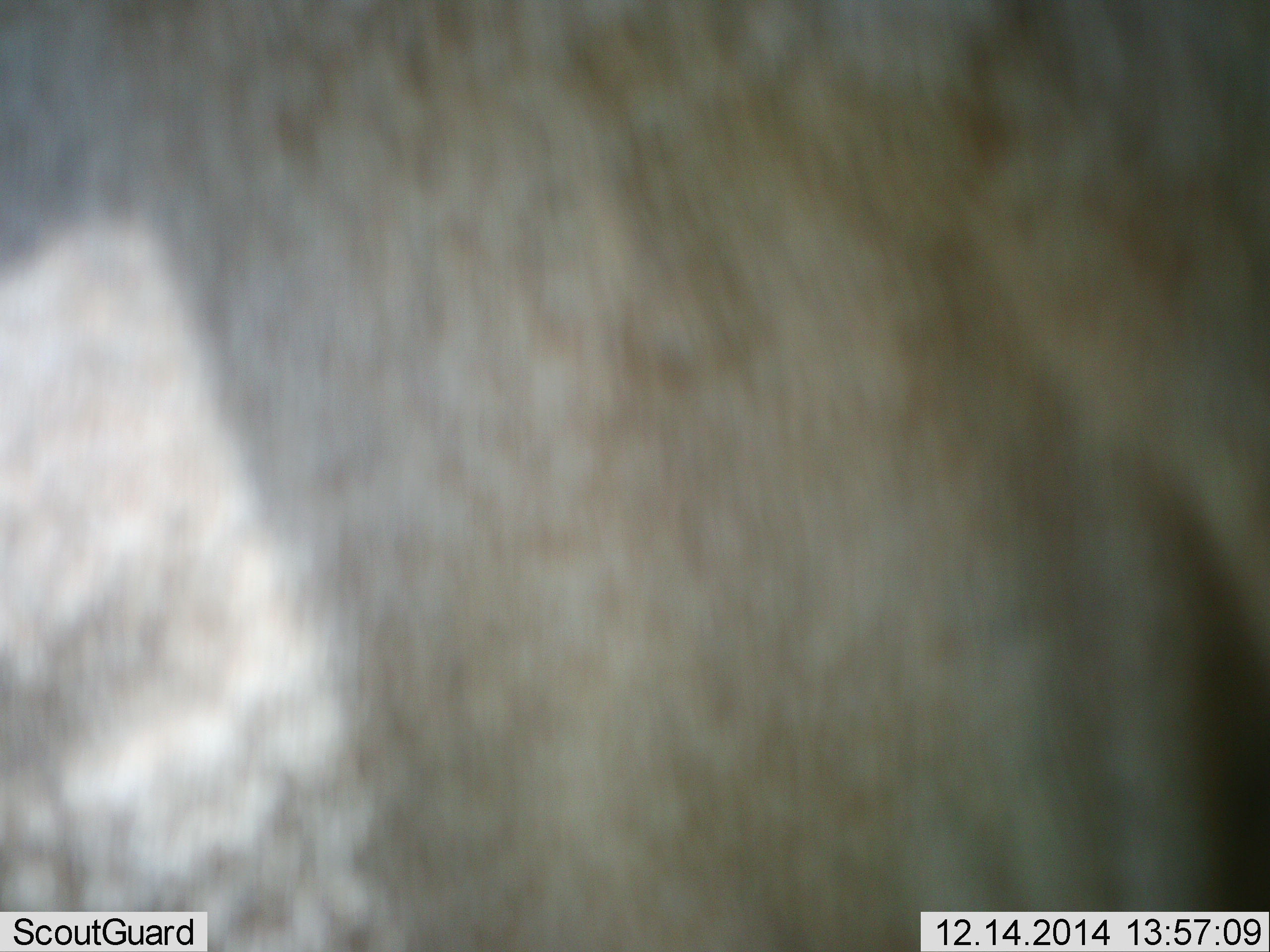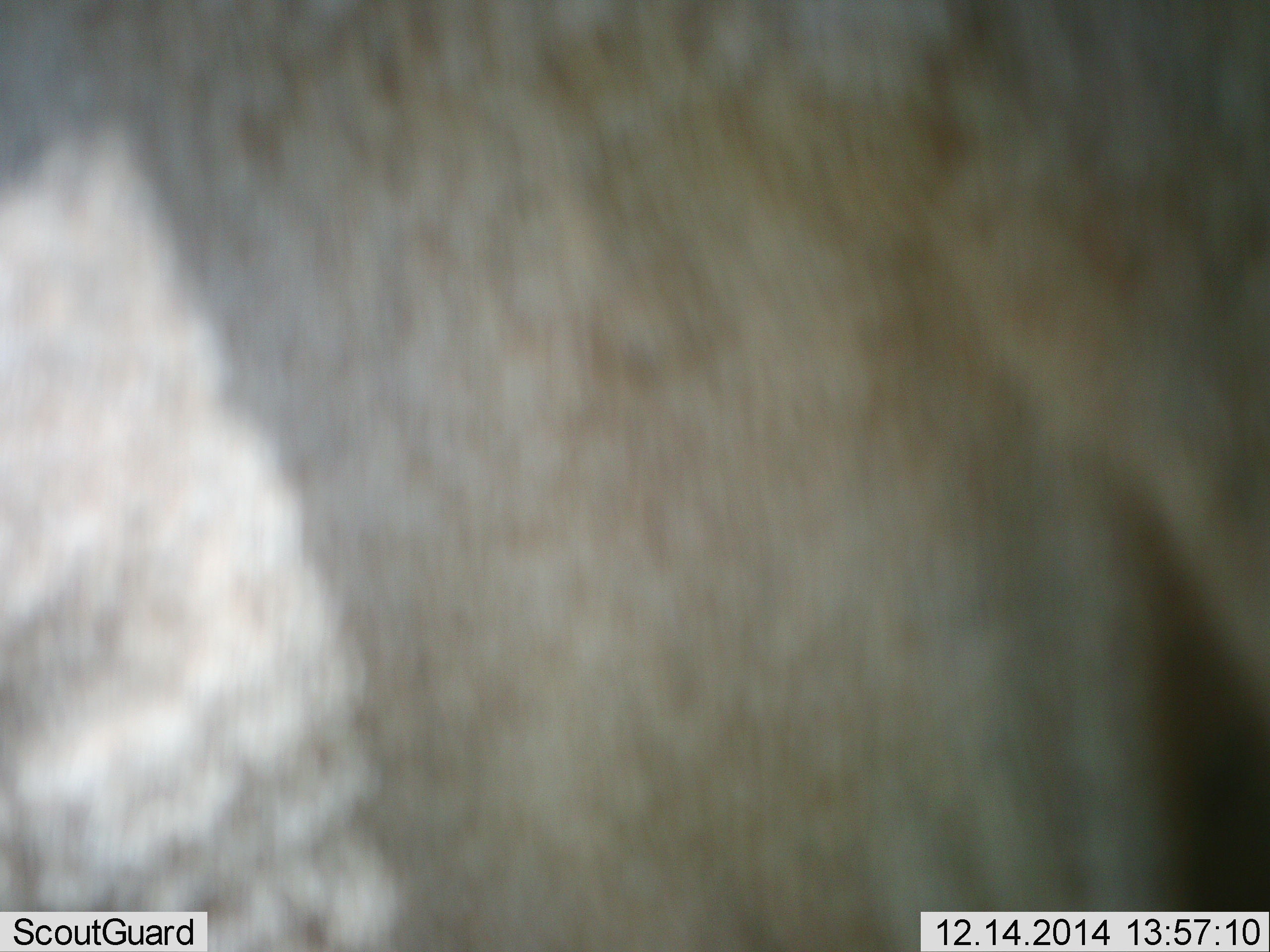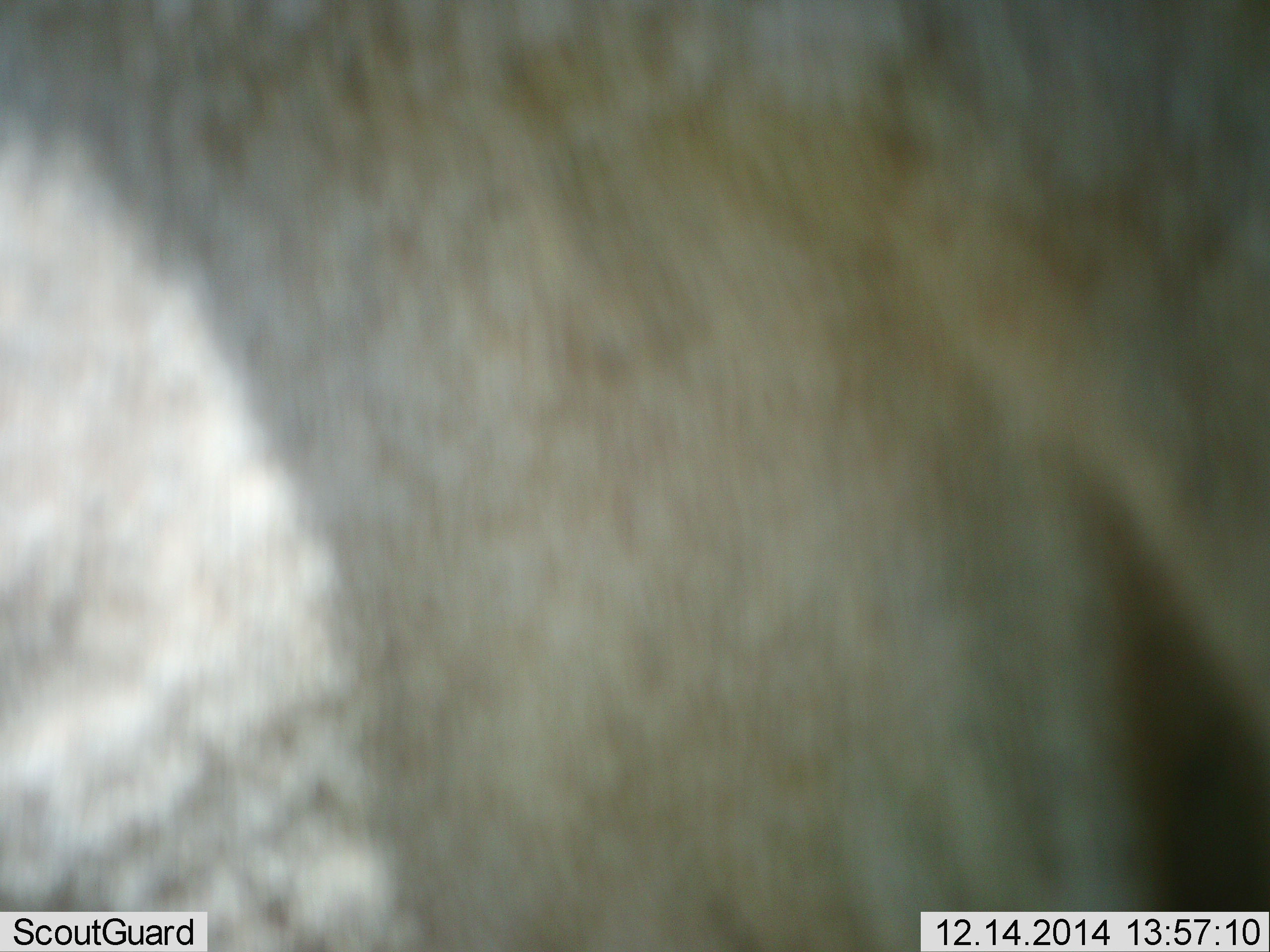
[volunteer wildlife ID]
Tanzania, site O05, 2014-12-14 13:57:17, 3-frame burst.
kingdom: Animalia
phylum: Chordata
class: Mammalia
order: Artiodactyla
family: Bovidae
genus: Connochaetes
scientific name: Connochaetes taurinus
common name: blue wildebeest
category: wildebeest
Wildebeest (blue wildebeest) (Connochaetes taurinus), count 1. Behavior (volunteer vote fractions): standing 80%, resting 10%, moving 0%, interacting 0%. Young present (vote fraction): 0%. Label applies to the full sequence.